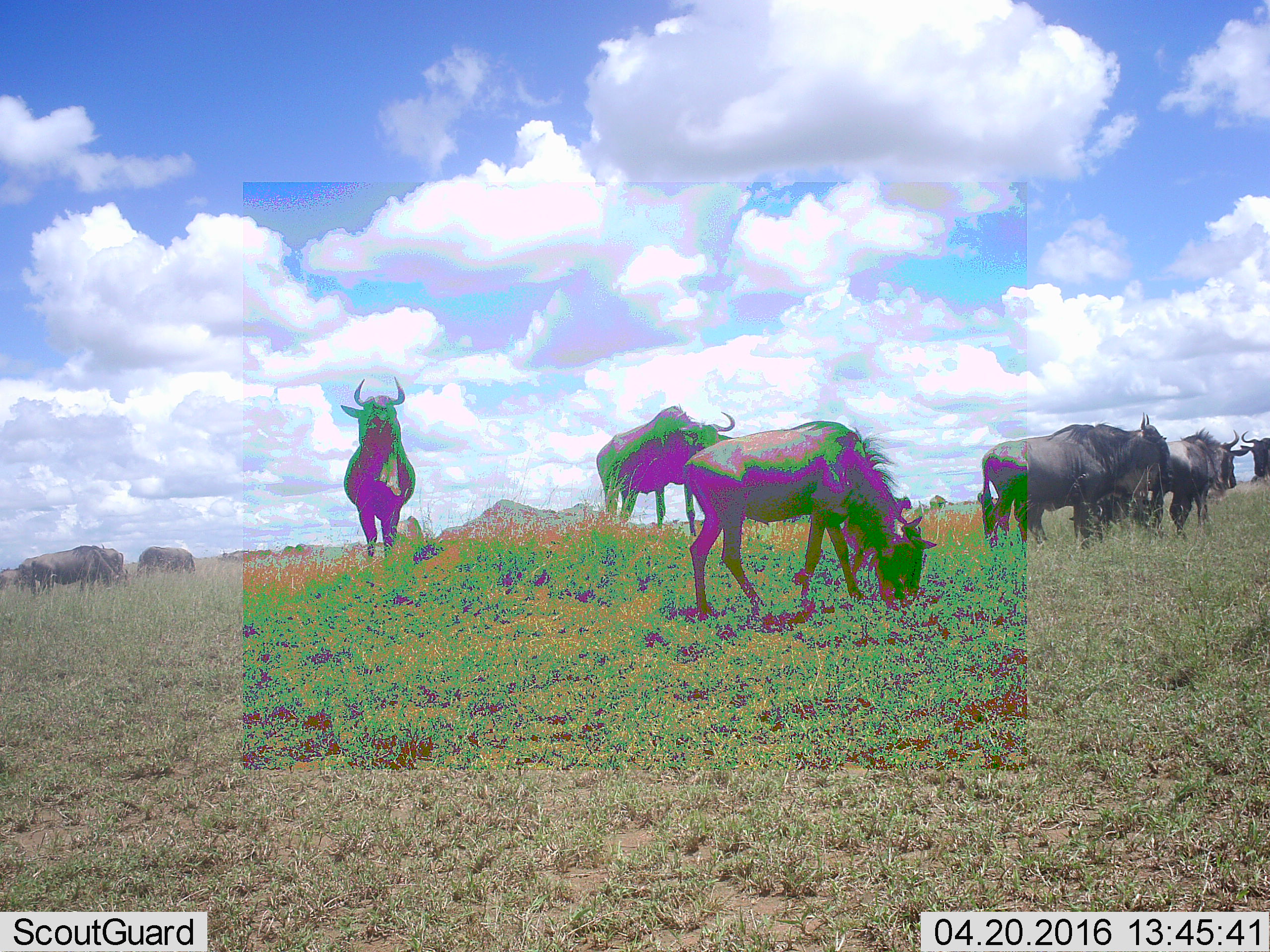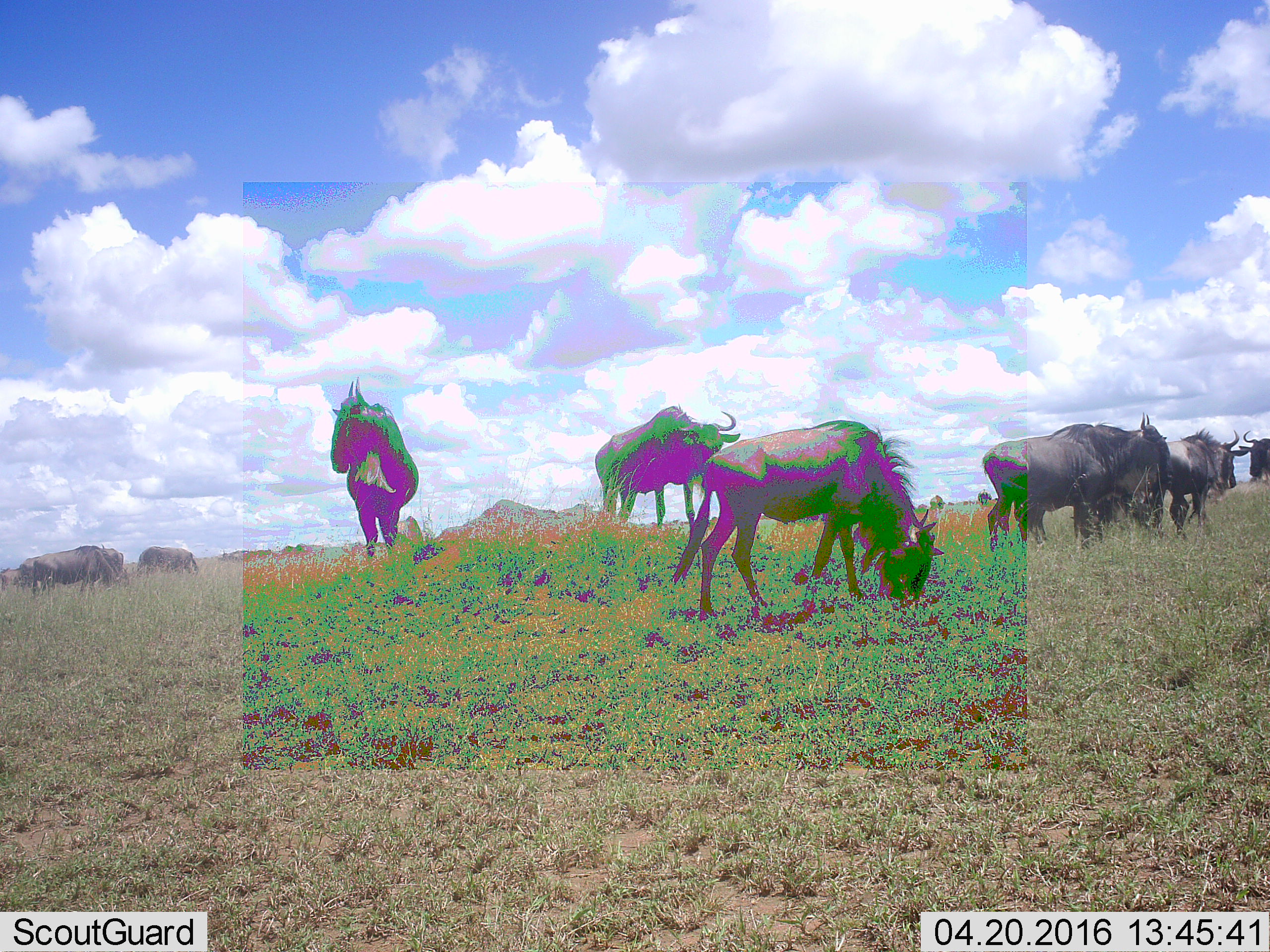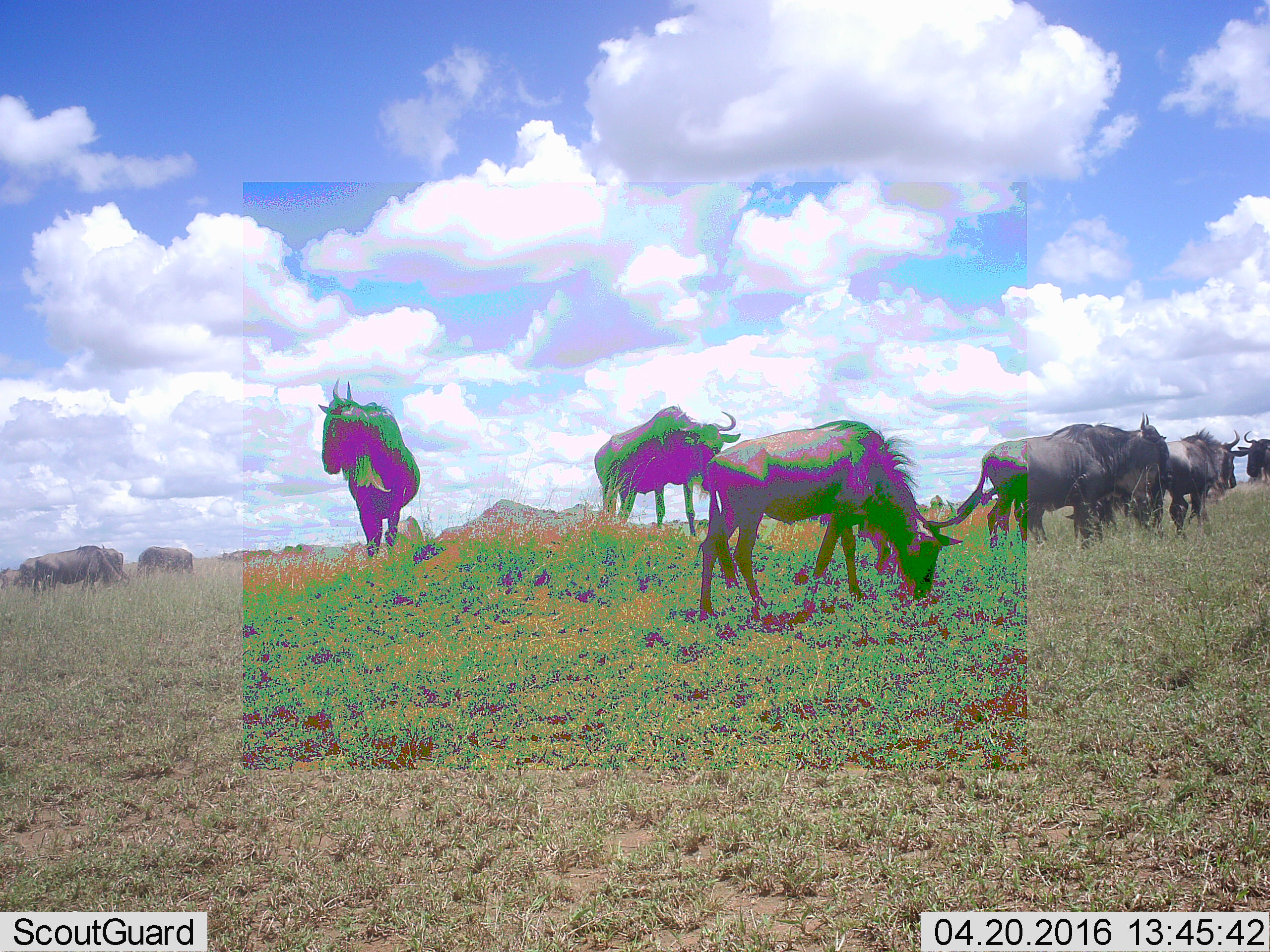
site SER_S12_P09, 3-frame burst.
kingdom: Animalia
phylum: Chordata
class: Mammalia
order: Artiodactyla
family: Bovidae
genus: Connochaetes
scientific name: Connochaetes taurinus taurinus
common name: blue wildebeest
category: wildebeestblue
Wildebeestblue (blue wildebeest) (Connochaetes taurinus taurinus), count 11-50. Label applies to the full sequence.